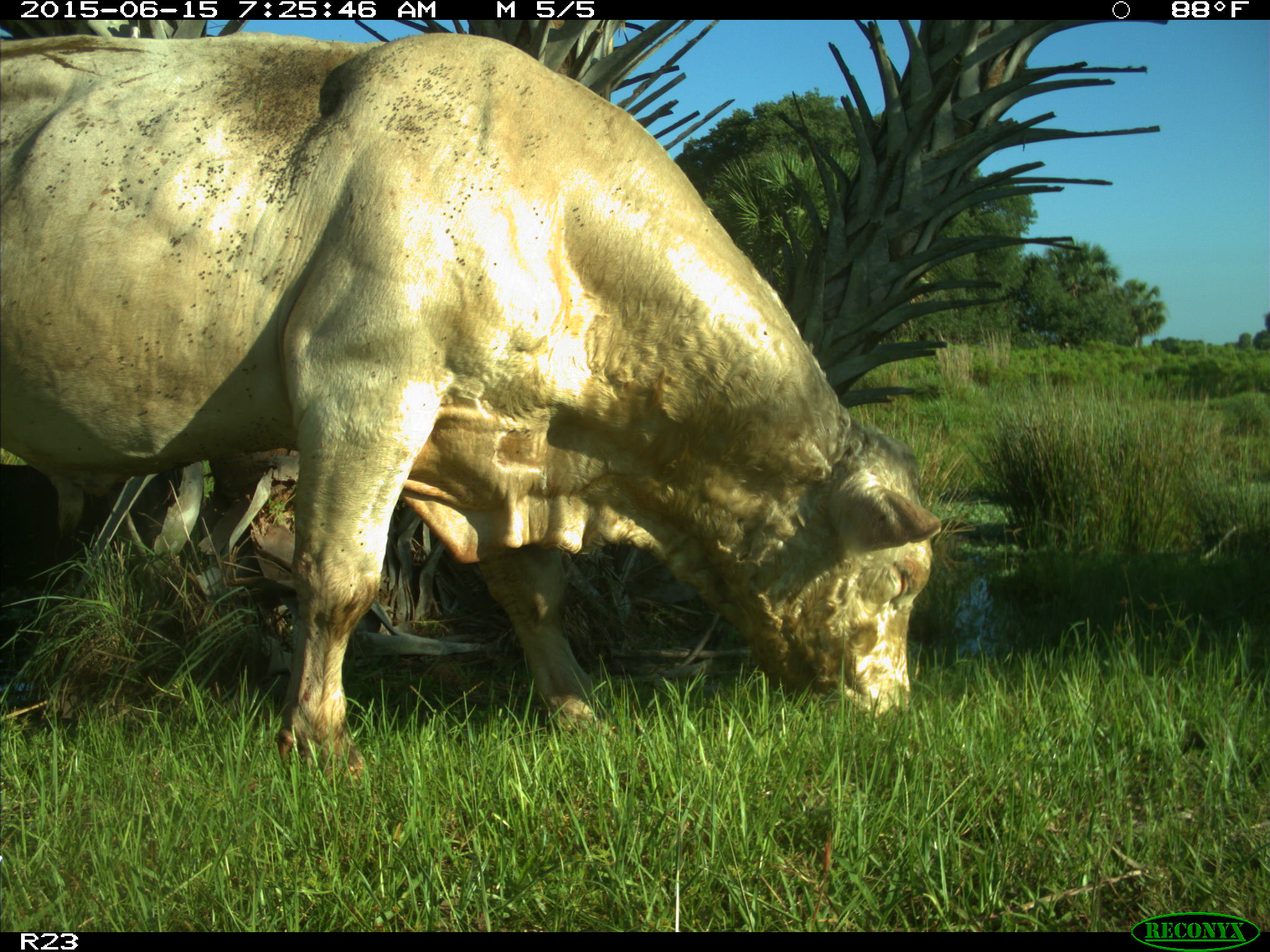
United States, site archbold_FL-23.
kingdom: Animalia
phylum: Chordata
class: Mammalia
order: Artiodactyla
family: Bovidae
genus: Bos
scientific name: Bos taurus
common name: domestic cow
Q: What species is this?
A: Bos taurus (domestic cow).